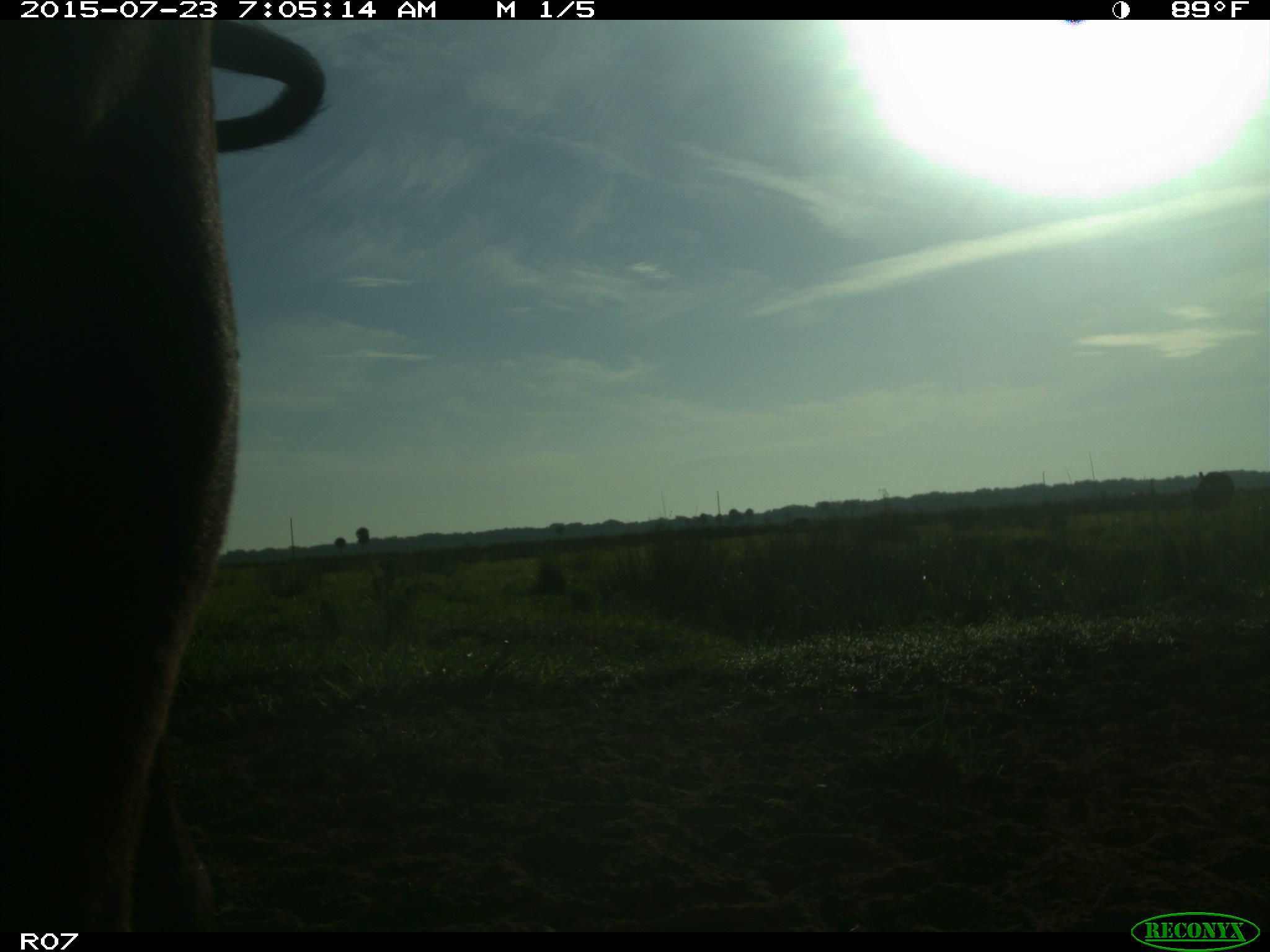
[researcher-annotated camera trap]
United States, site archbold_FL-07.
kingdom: Animalia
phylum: Chordata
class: Mammalia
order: Artiodactyla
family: Bovidae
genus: Bos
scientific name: Bos taurus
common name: domestic cow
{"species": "Bos taurus (domestic cow)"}